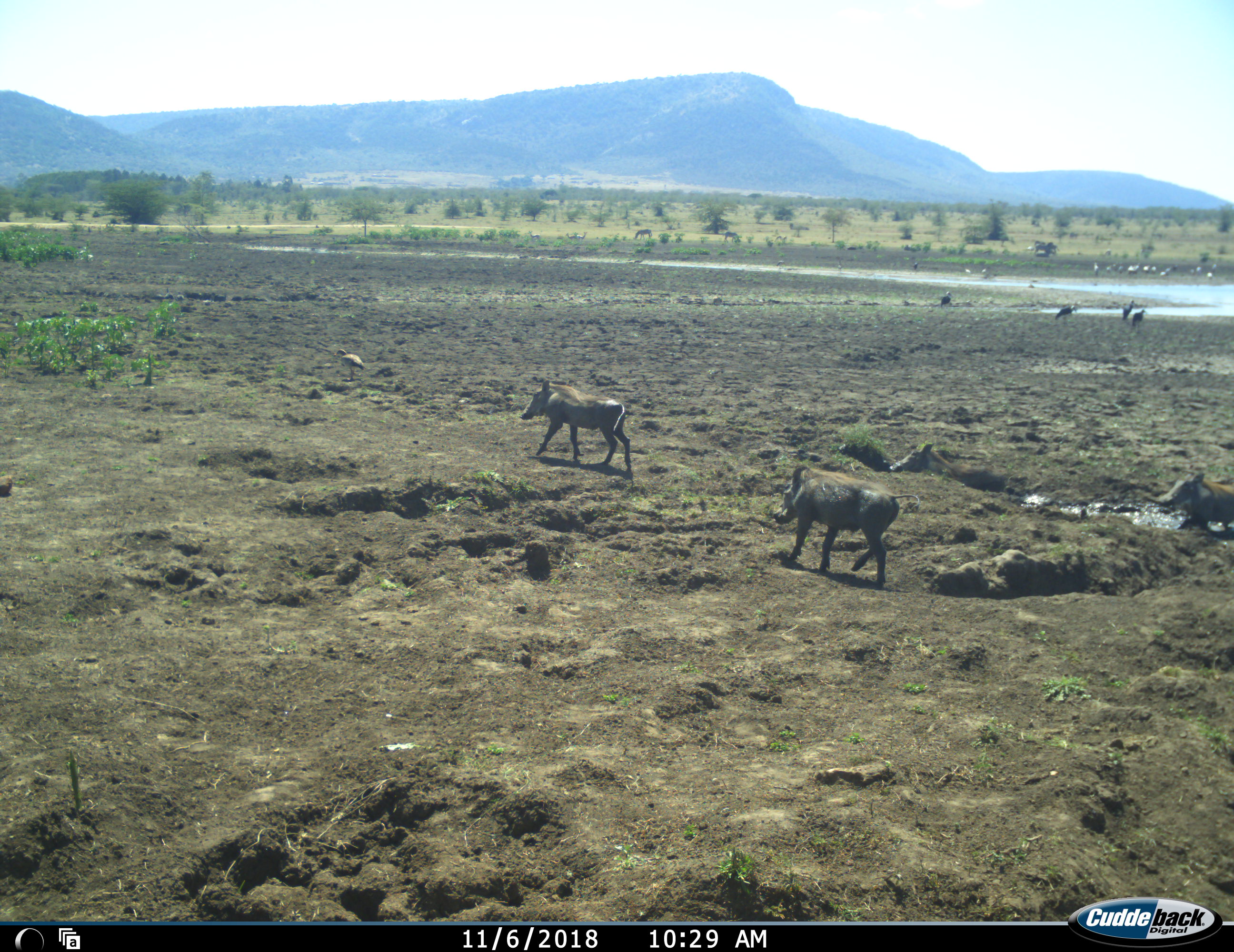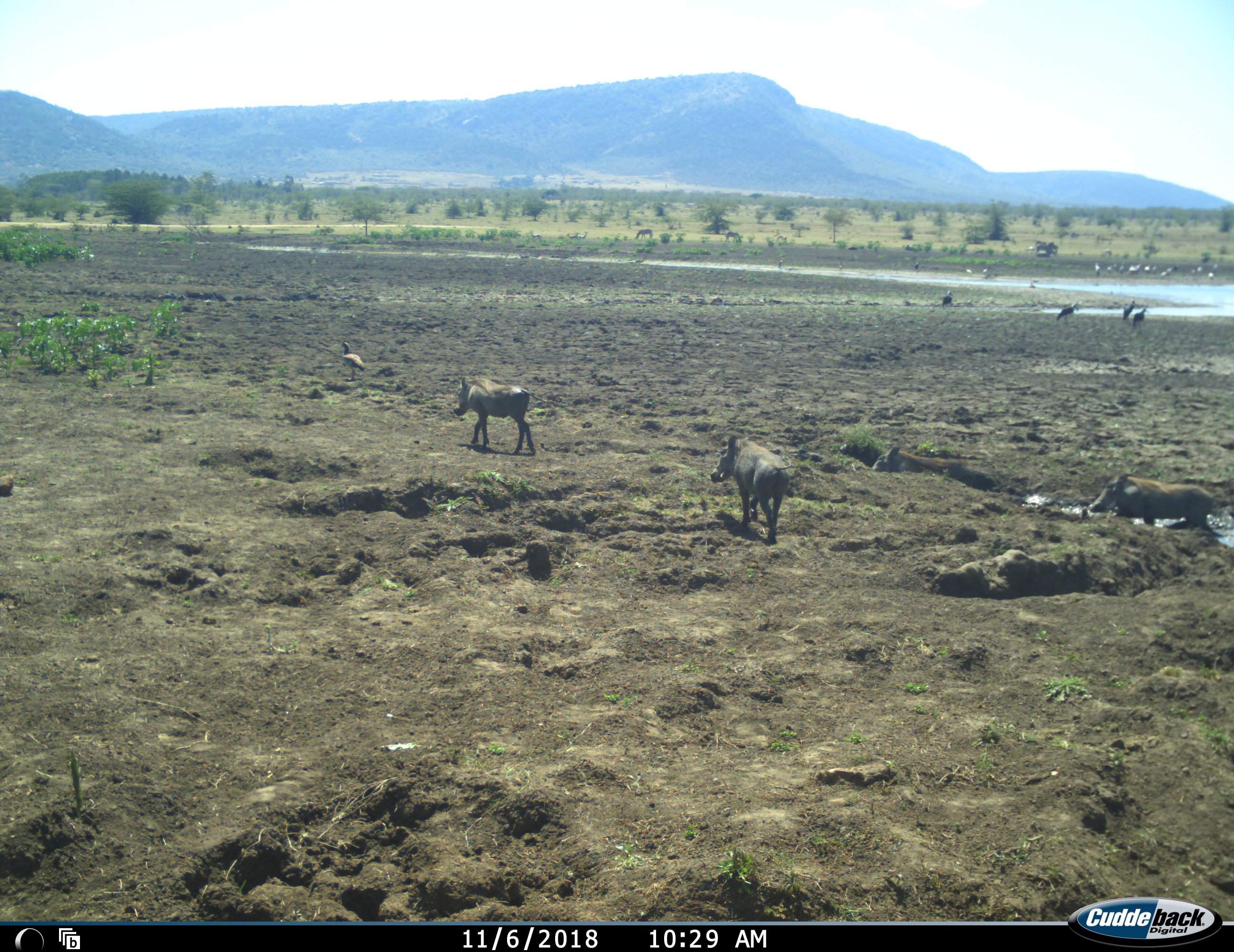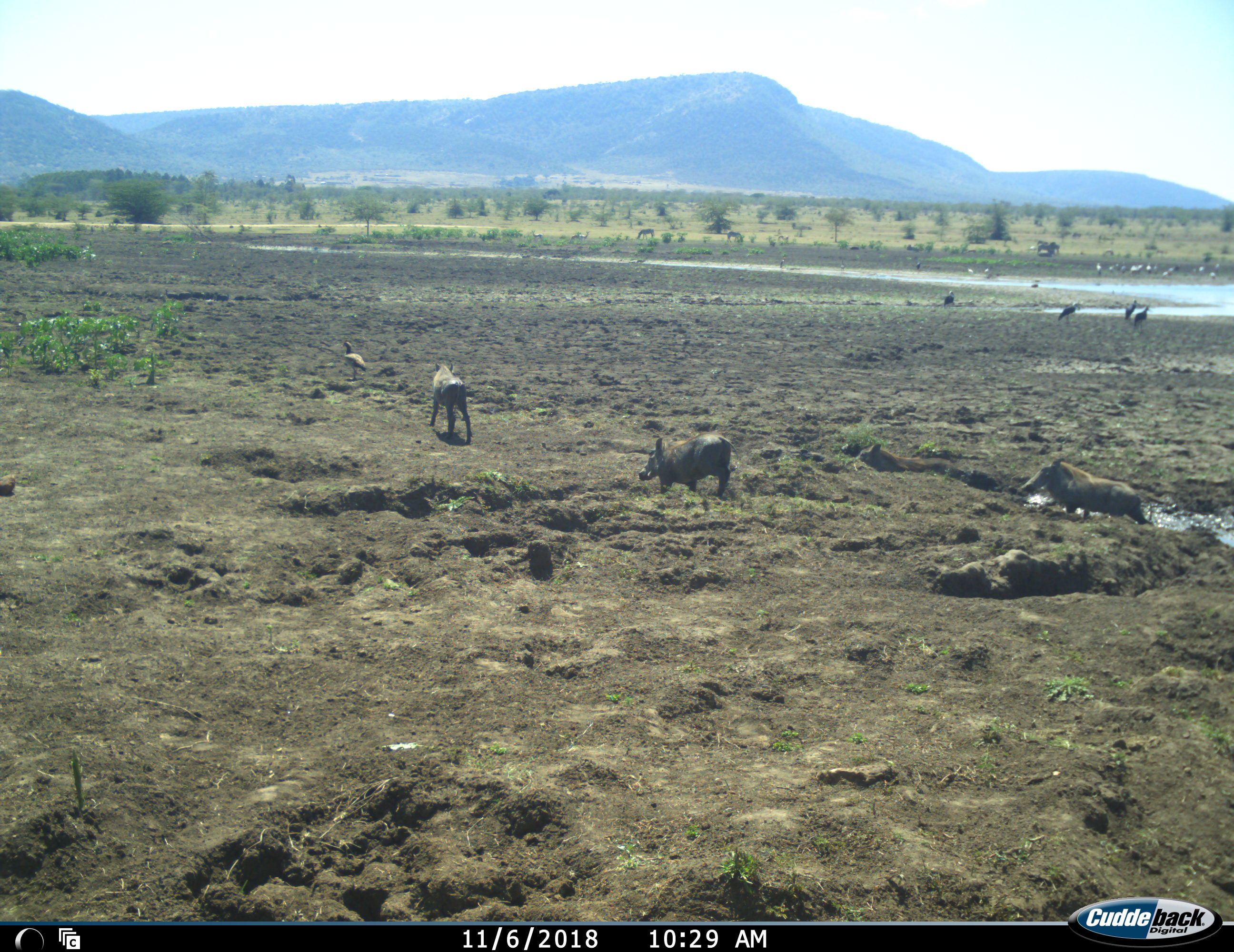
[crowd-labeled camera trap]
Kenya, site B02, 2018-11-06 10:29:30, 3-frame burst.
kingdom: Animalia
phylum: Chordata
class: Aves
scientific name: Aves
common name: bird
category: birdother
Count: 11-50.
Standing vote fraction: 89%.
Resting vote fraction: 0%.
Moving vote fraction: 11%.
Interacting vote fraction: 11%.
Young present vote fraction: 0%.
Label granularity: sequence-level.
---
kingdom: Animalia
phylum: Chordata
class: Mammalia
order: Artiodactyla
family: Suidae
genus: Phacochoerus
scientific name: Phacochoerus africanus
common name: warthog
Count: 4.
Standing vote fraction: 10%.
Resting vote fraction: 10%.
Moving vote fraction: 100%.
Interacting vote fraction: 20%.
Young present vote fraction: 10%.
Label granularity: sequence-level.